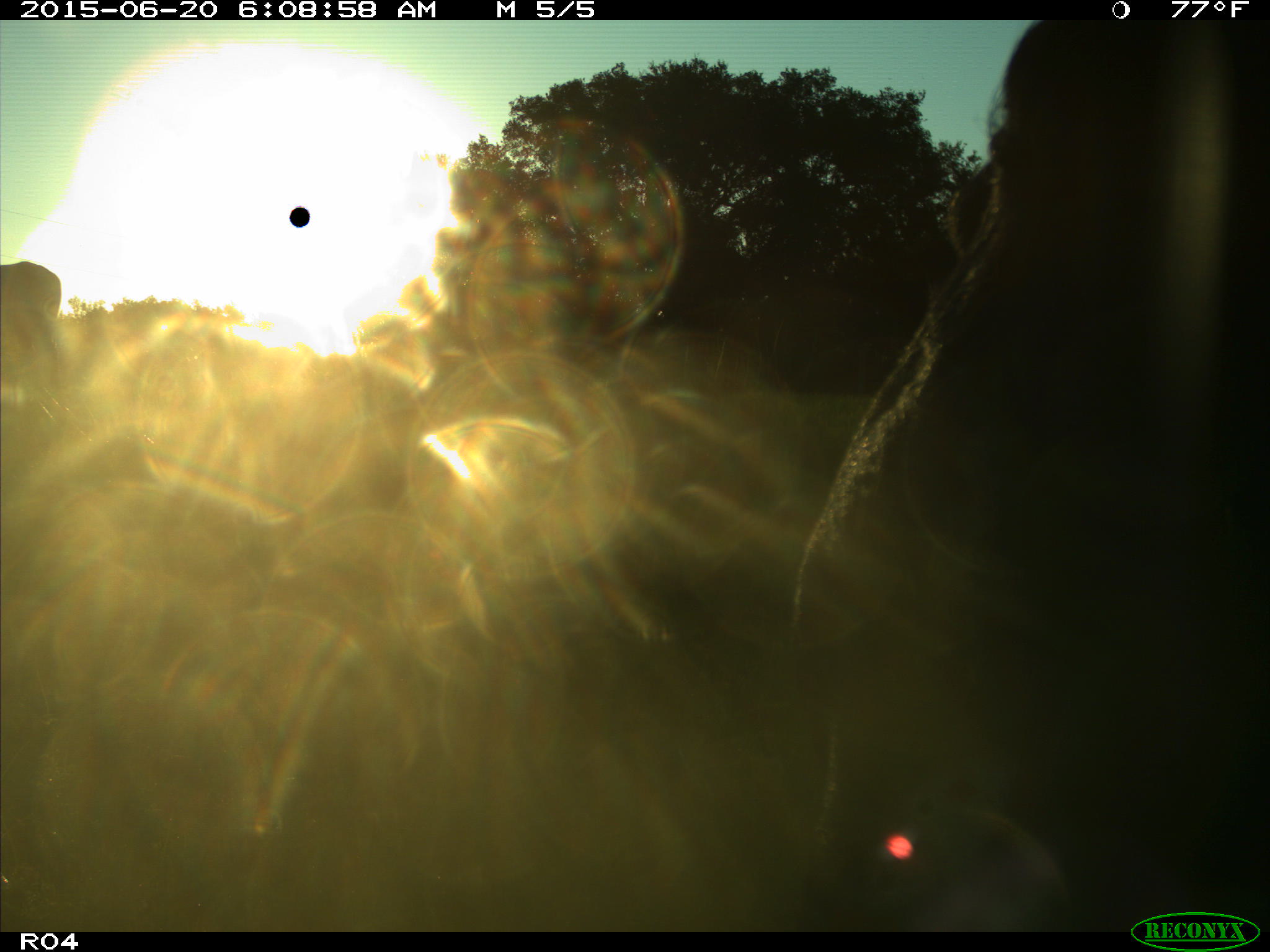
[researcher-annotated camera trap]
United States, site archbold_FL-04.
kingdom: Animalia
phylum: Chordata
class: Mammalia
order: Artiodactyla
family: Bovidae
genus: Bos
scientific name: Bos taurus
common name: domestic cow